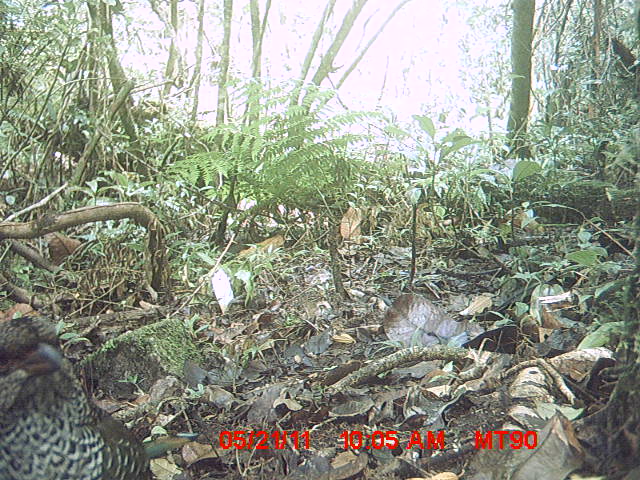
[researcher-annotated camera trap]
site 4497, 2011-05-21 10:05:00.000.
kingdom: Animalia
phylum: Chordata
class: Aves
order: Coraciiformes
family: Brachypteraciidae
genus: Brachypteracias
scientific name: Brachypteracias squamiger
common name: scaly ground roller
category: geobiastes squamiger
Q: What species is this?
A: Geobiastes squamiger (scaly ground roller) (Brachypteracias squamiger).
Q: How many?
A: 2.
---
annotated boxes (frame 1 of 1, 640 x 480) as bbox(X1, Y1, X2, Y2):
geobiastes squamiger: bbox(0, 314, 151, 480)